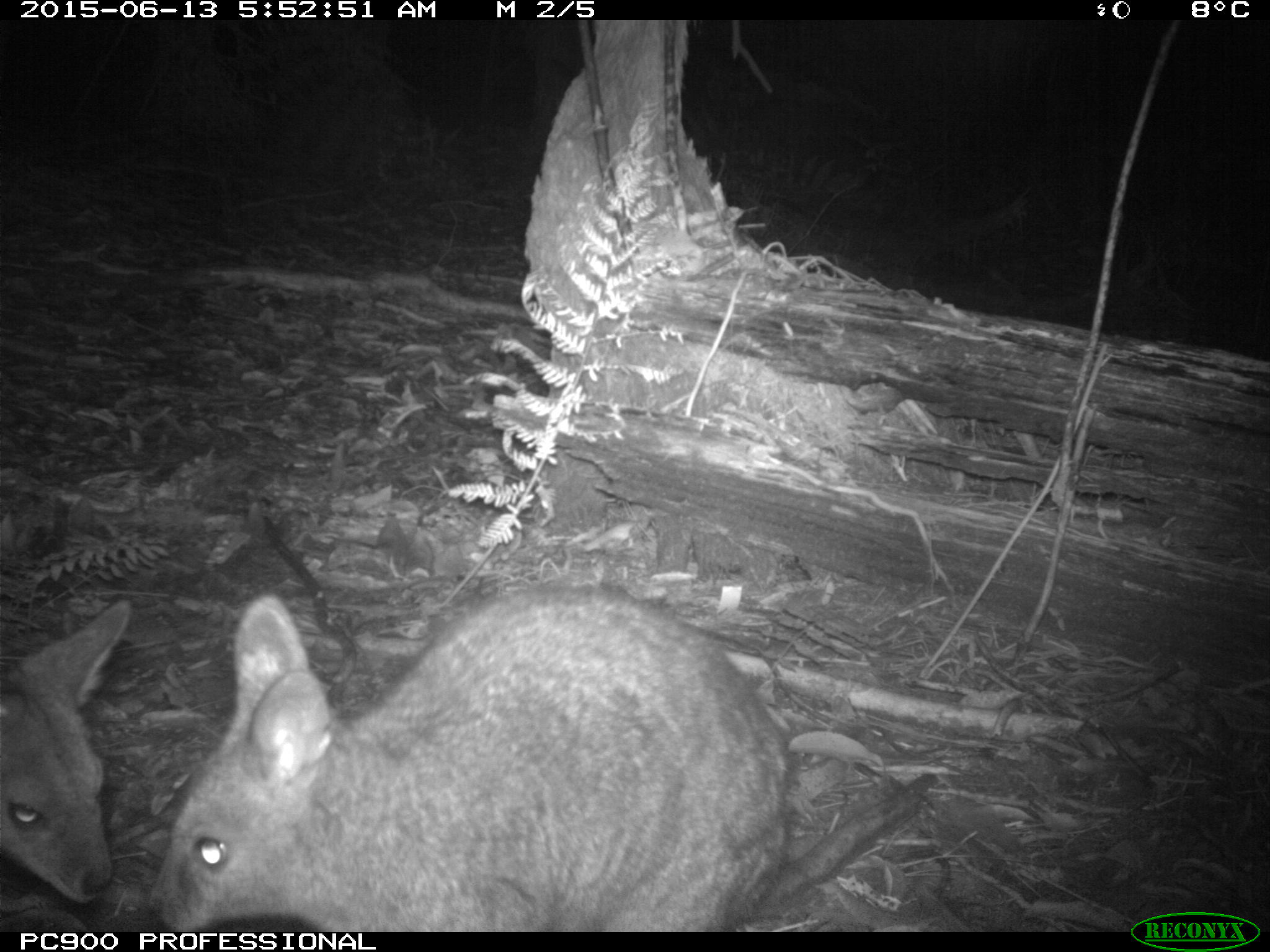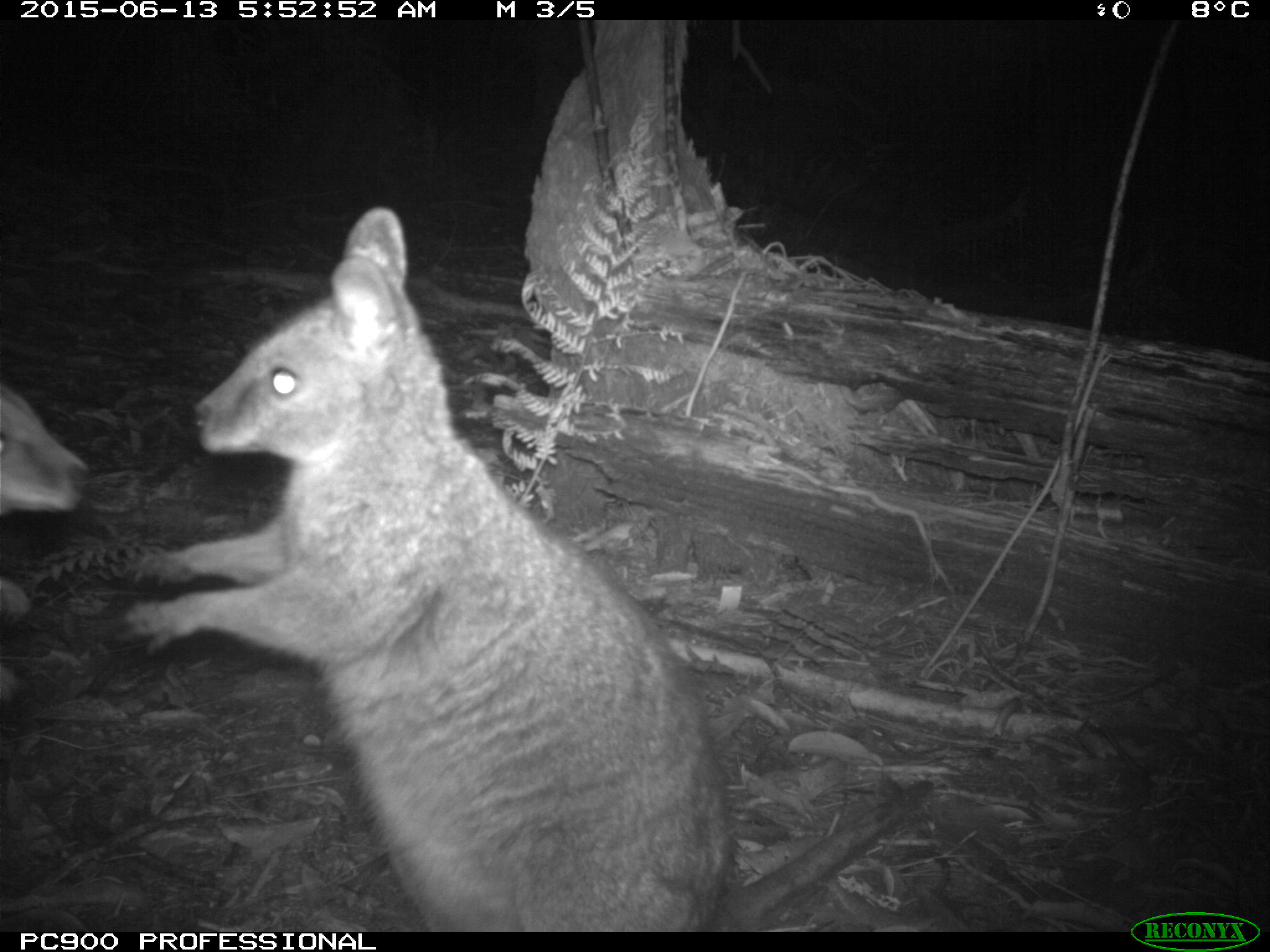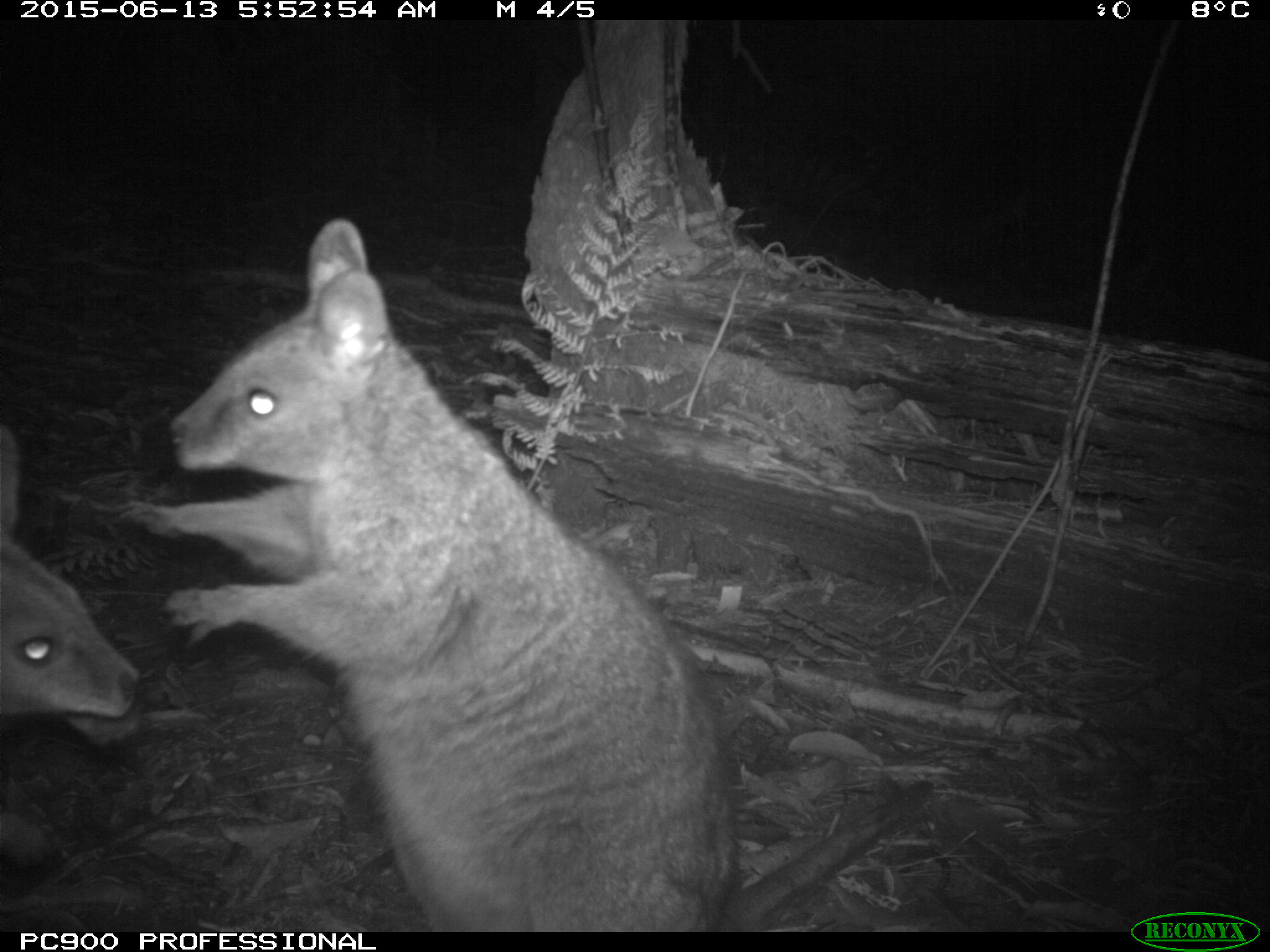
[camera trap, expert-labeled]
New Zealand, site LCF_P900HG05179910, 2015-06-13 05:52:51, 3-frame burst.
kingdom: Animalia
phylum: Chordata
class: Mammalia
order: Diprotodontia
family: Macropodidae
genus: Notamacropus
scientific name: Notamacropus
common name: wallaby